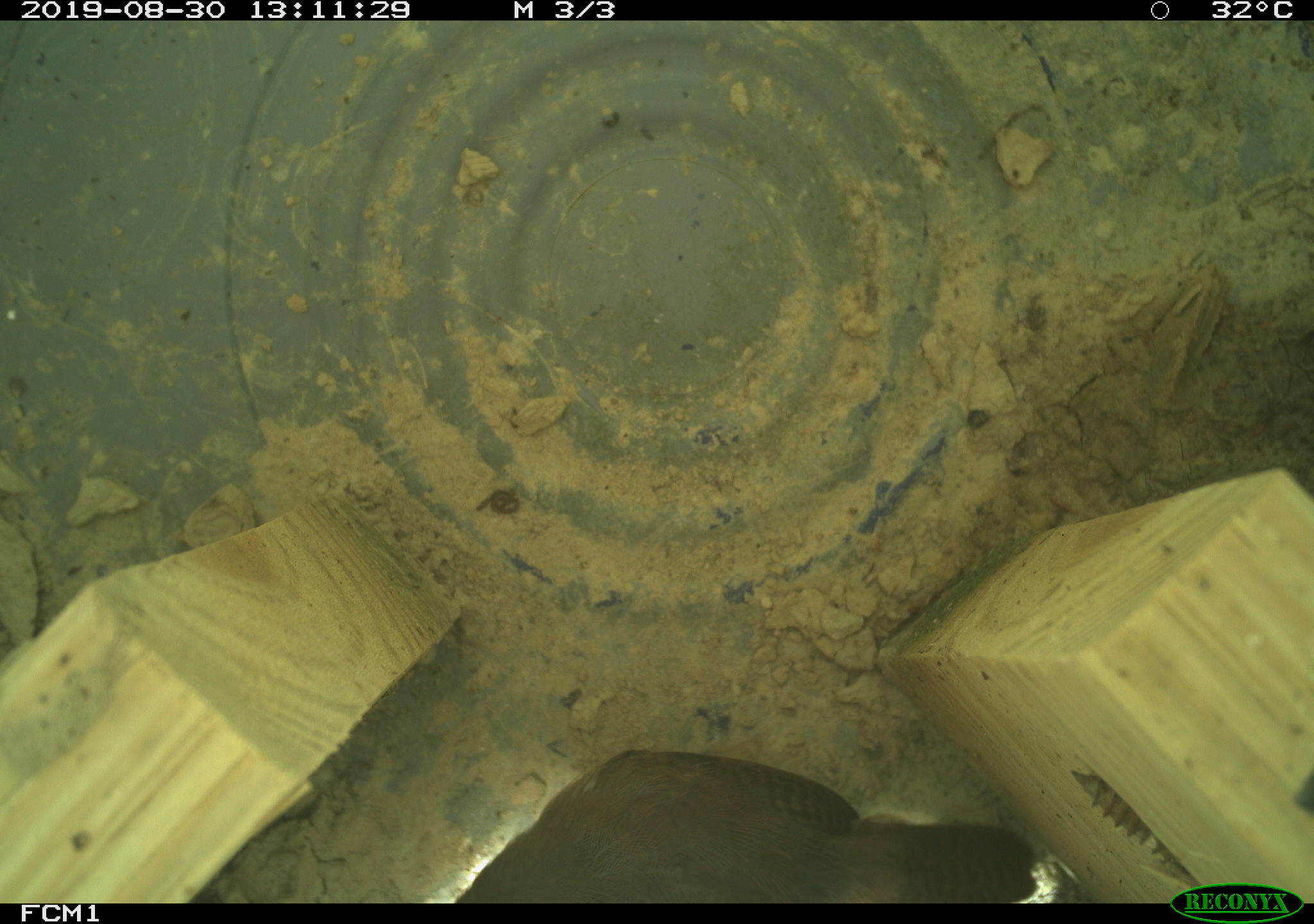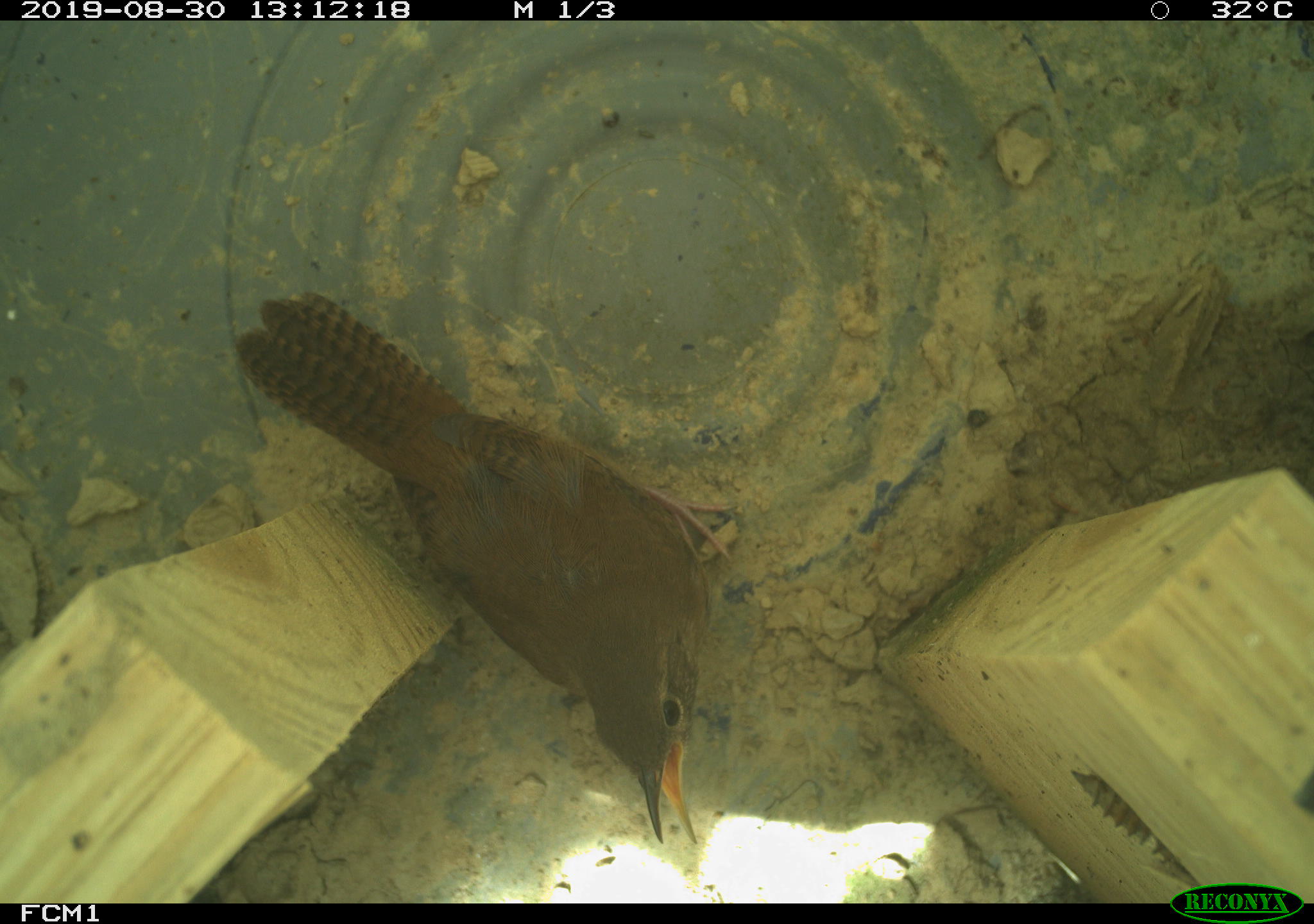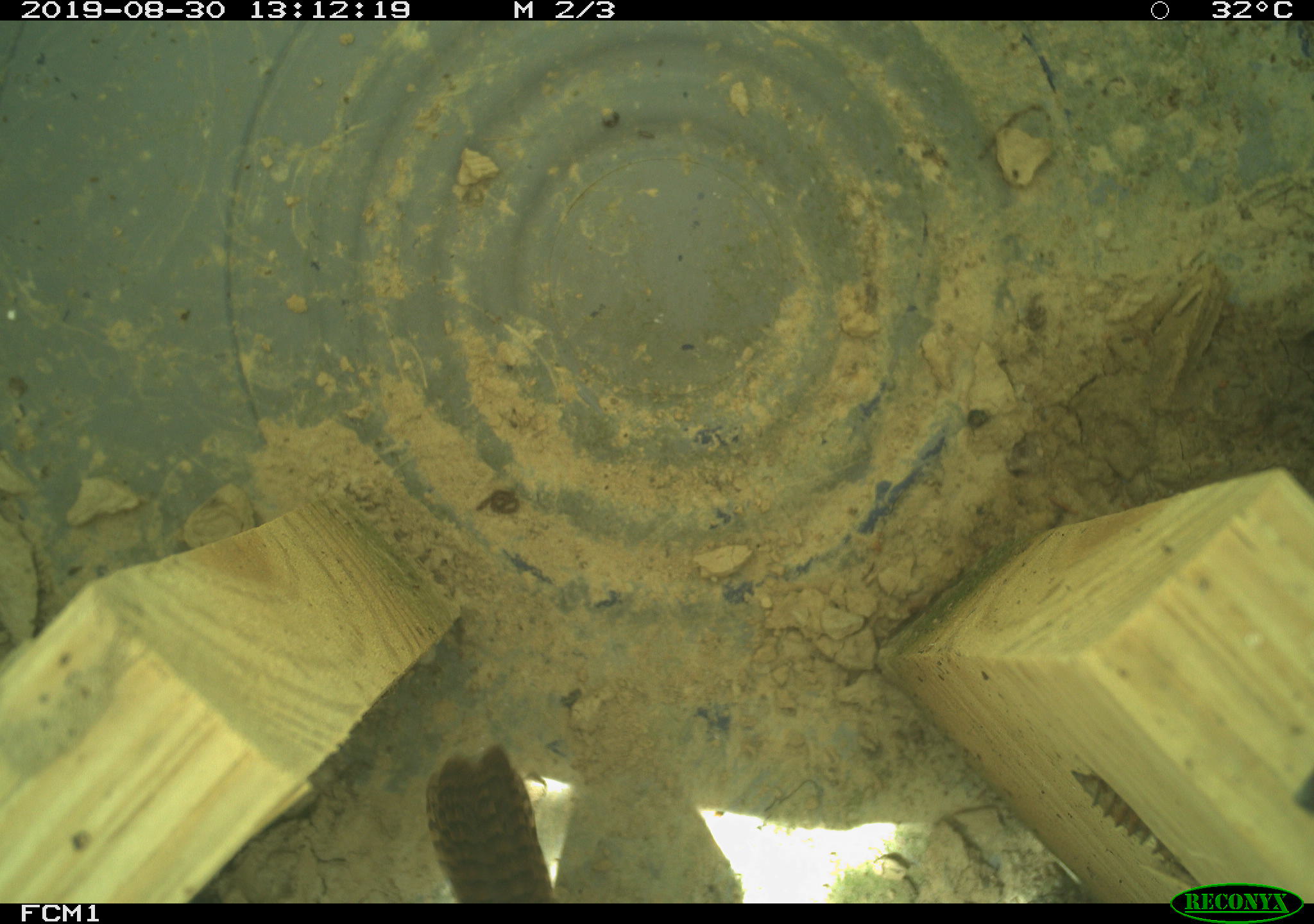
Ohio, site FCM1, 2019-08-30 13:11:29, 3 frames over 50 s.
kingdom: Animalia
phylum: Chordata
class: Aves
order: Passeriformes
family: Troglodytidae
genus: Troglodytes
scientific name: Troglodytes aedon aedon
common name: northern house wren